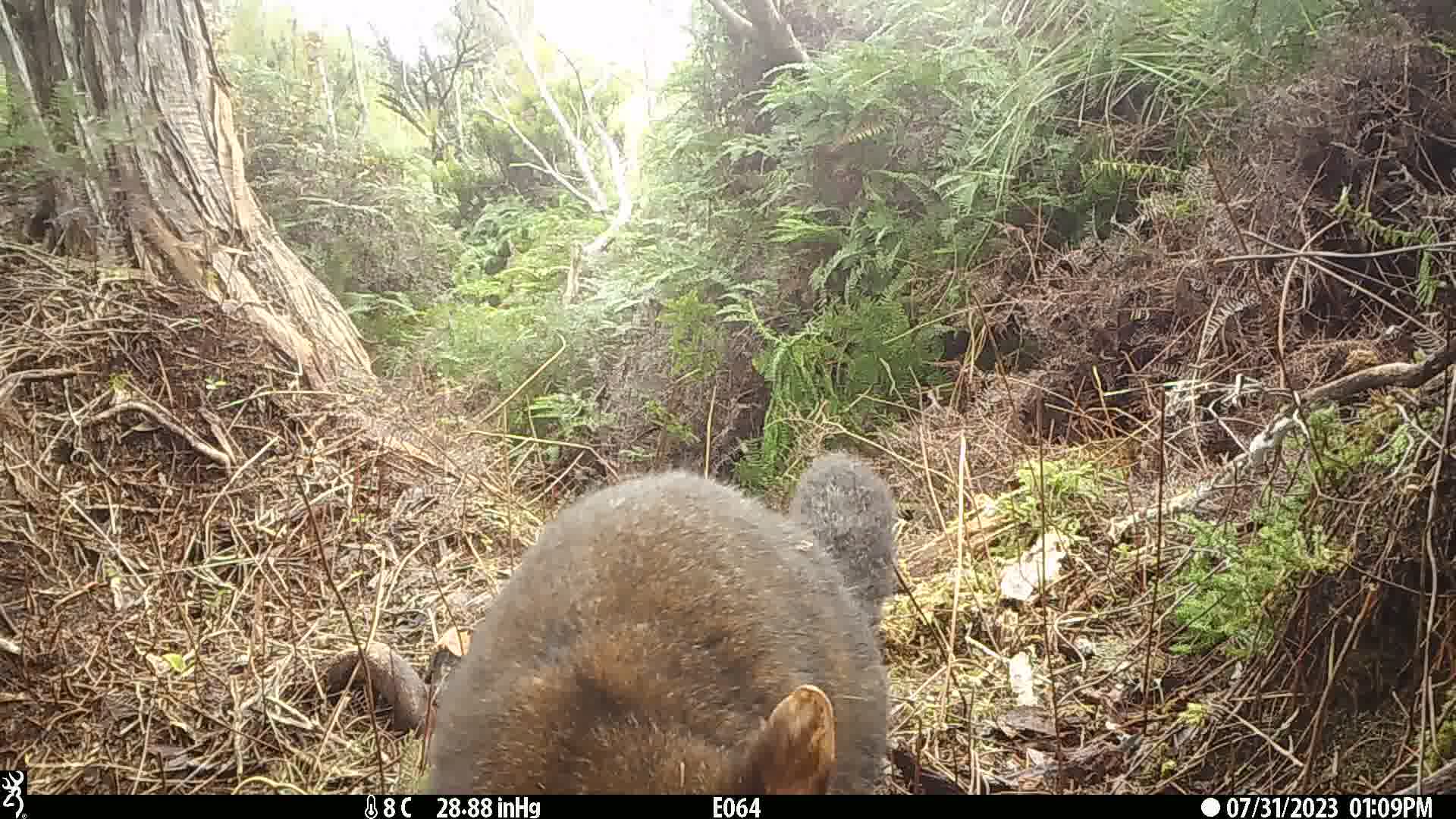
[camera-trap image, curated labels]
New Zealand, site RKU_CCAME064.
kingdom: Animalia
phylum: Chordata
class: Mammalia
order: Diprotodontia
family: Phalangeridae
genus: Trichosurus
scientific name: Trichosurus vulpecula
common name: common brushtail possum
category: possum